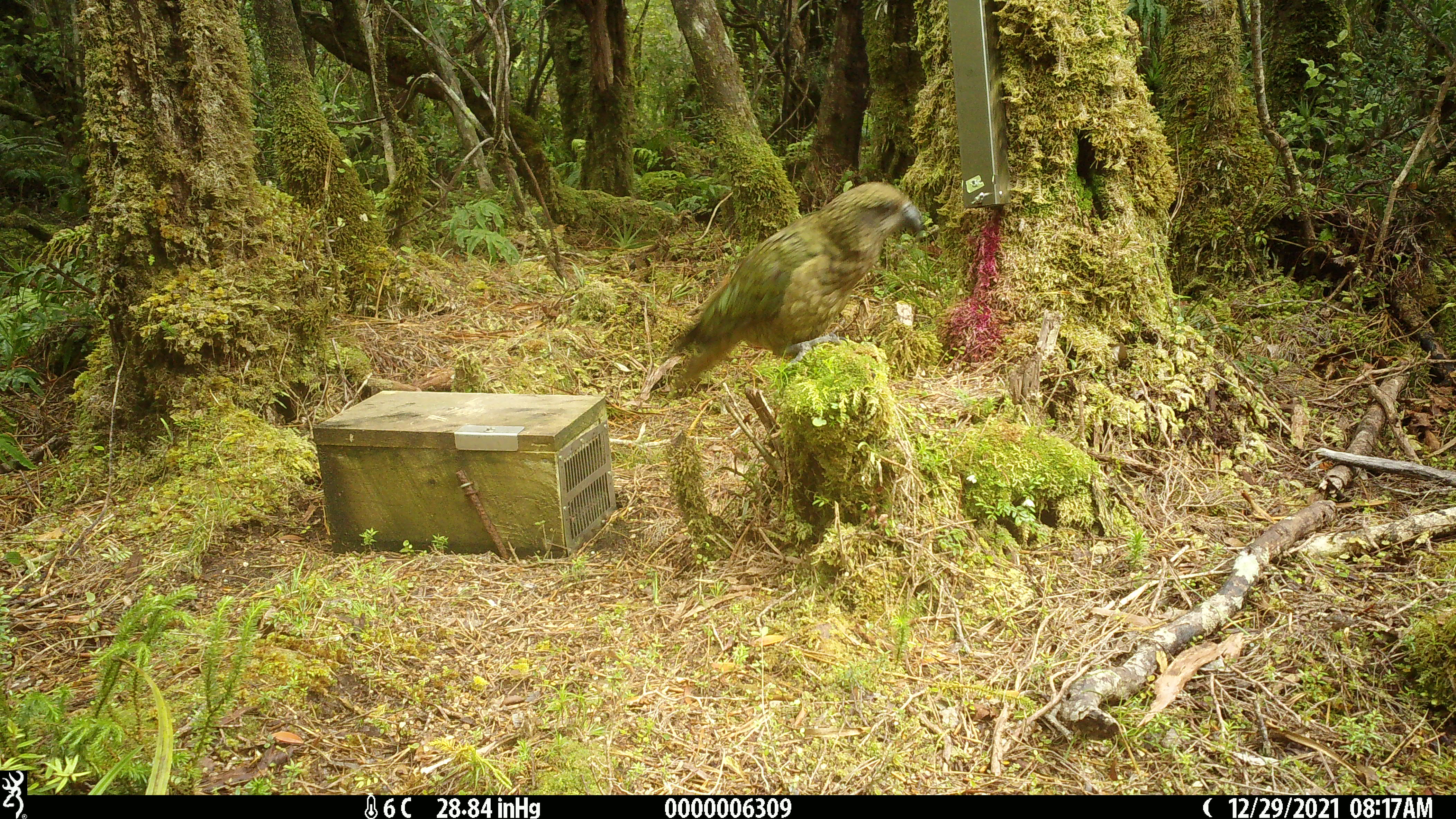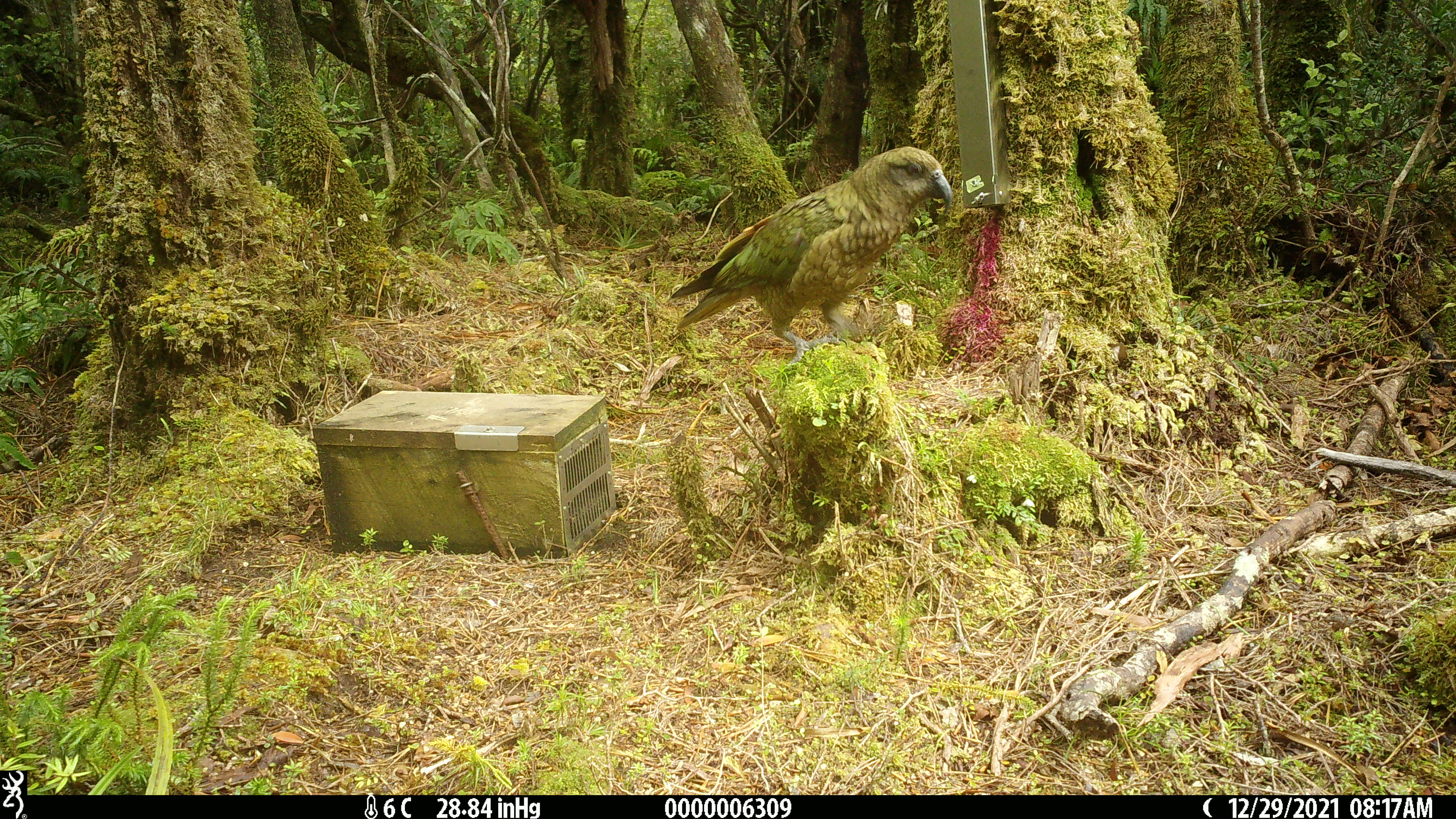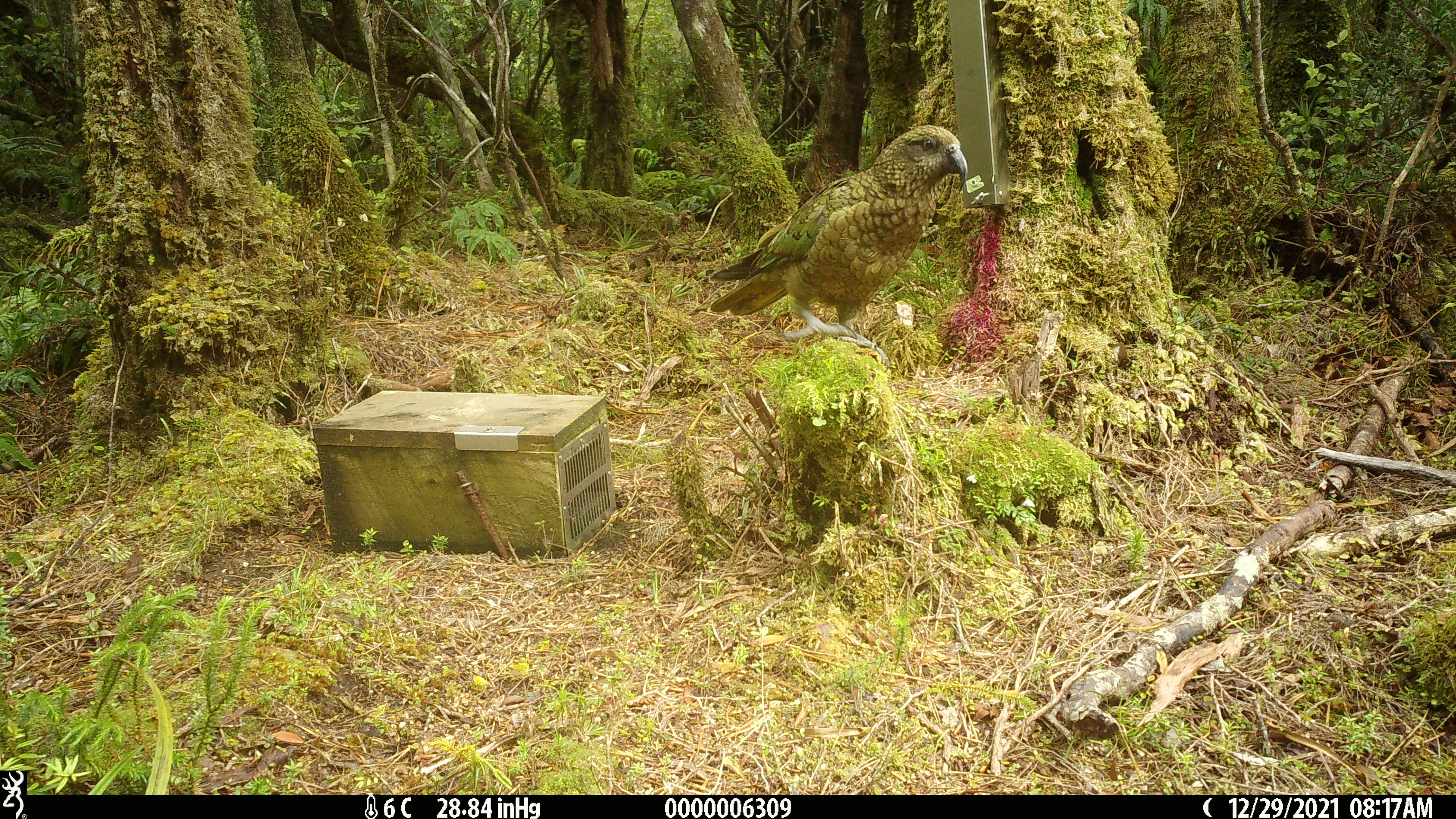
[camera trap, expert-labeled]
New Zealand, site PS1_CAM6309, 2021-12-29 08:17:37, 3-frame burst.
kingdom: Animalia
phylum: Chordata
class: Aves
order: Psittaciformes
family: Strigopidae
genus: Nestor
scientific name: Nestor notabilis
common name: kea